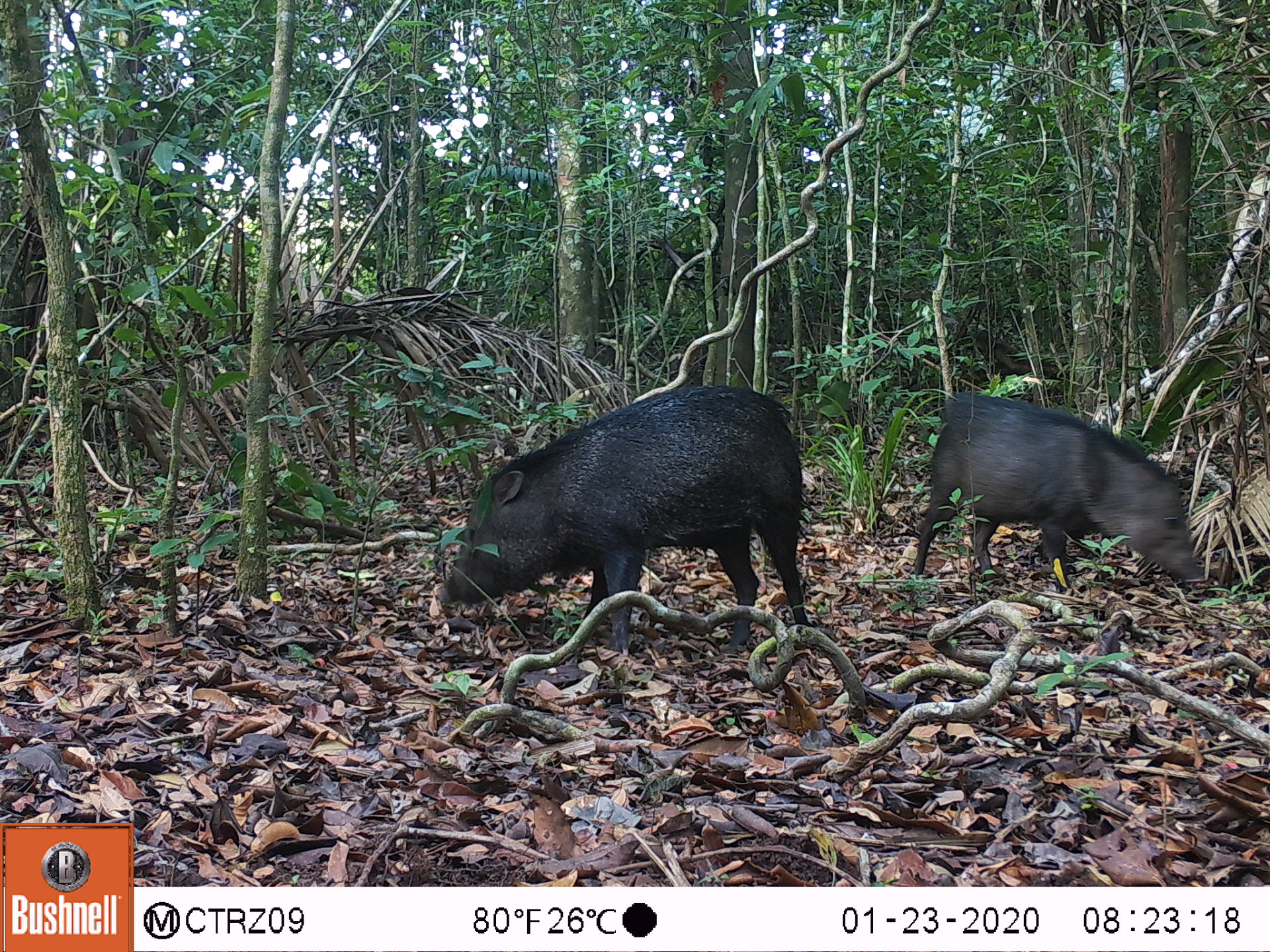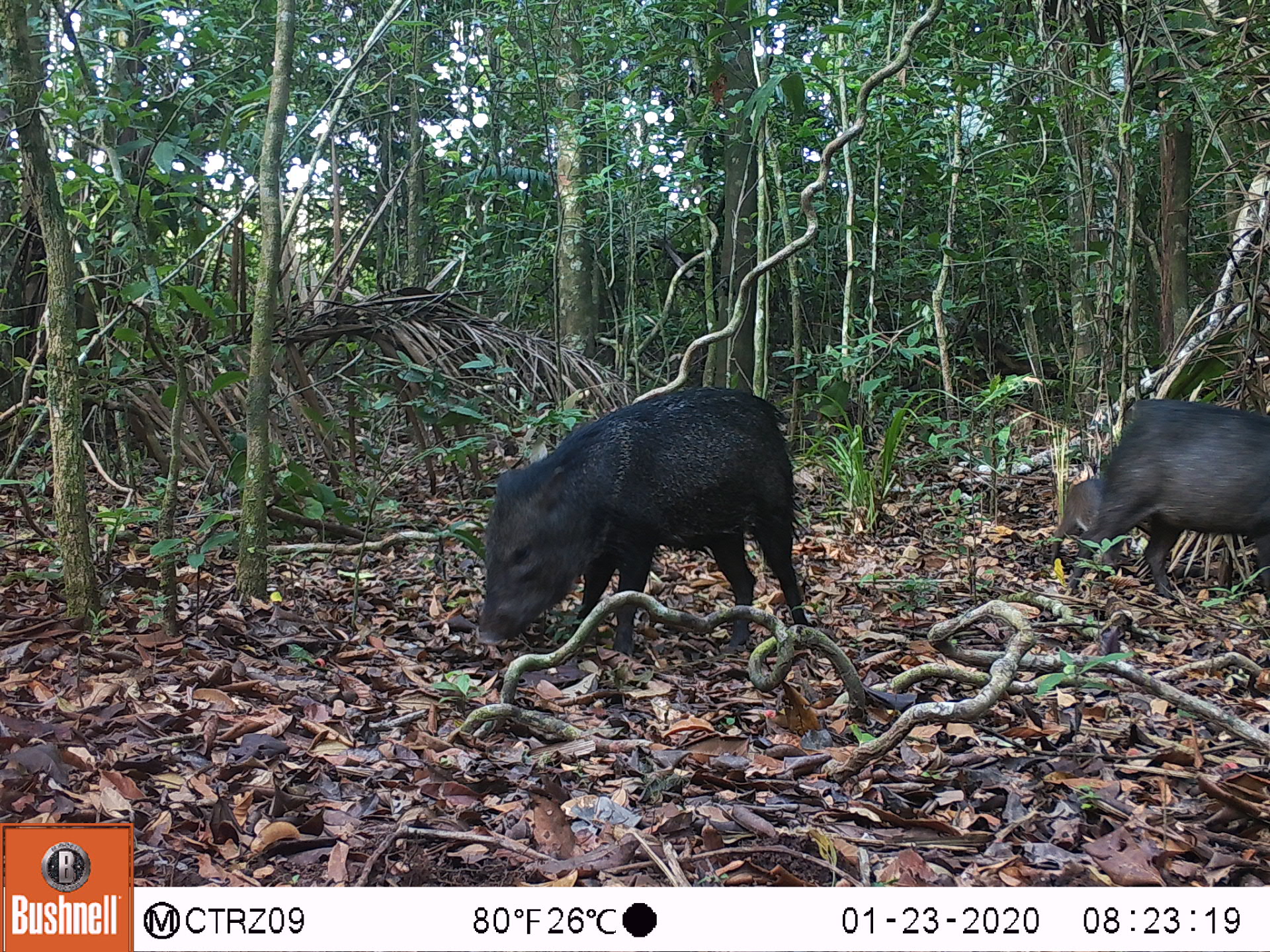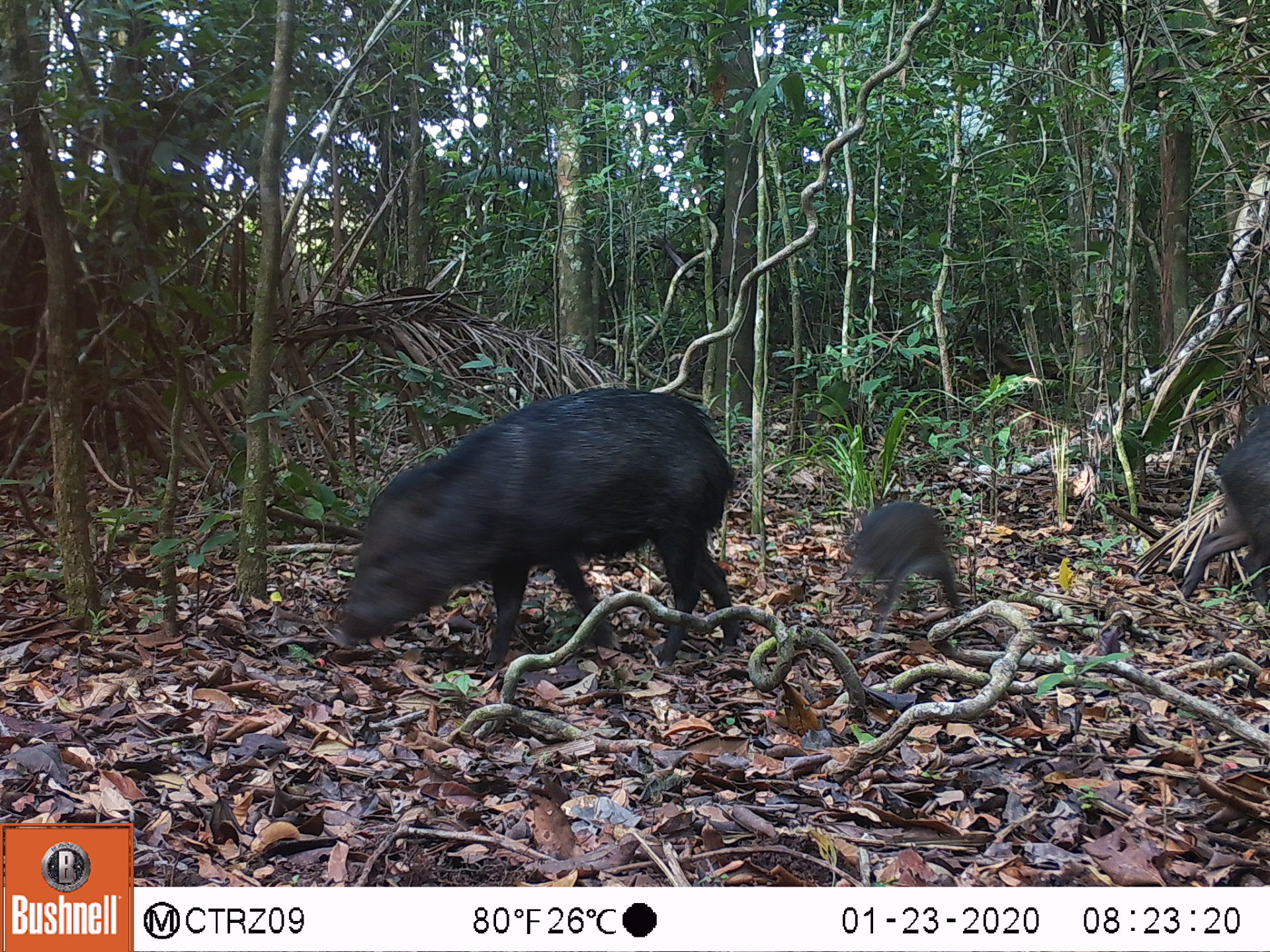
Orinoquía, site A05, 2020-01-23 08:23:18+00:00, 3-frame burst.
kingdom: Animalia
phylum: Chordata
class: Mammalia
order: Artiodactyla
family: Tayassuidae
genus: Pecari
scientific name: Pecari tajacu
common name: collared peccary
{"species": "collared peccary (Pecari tajacu)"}